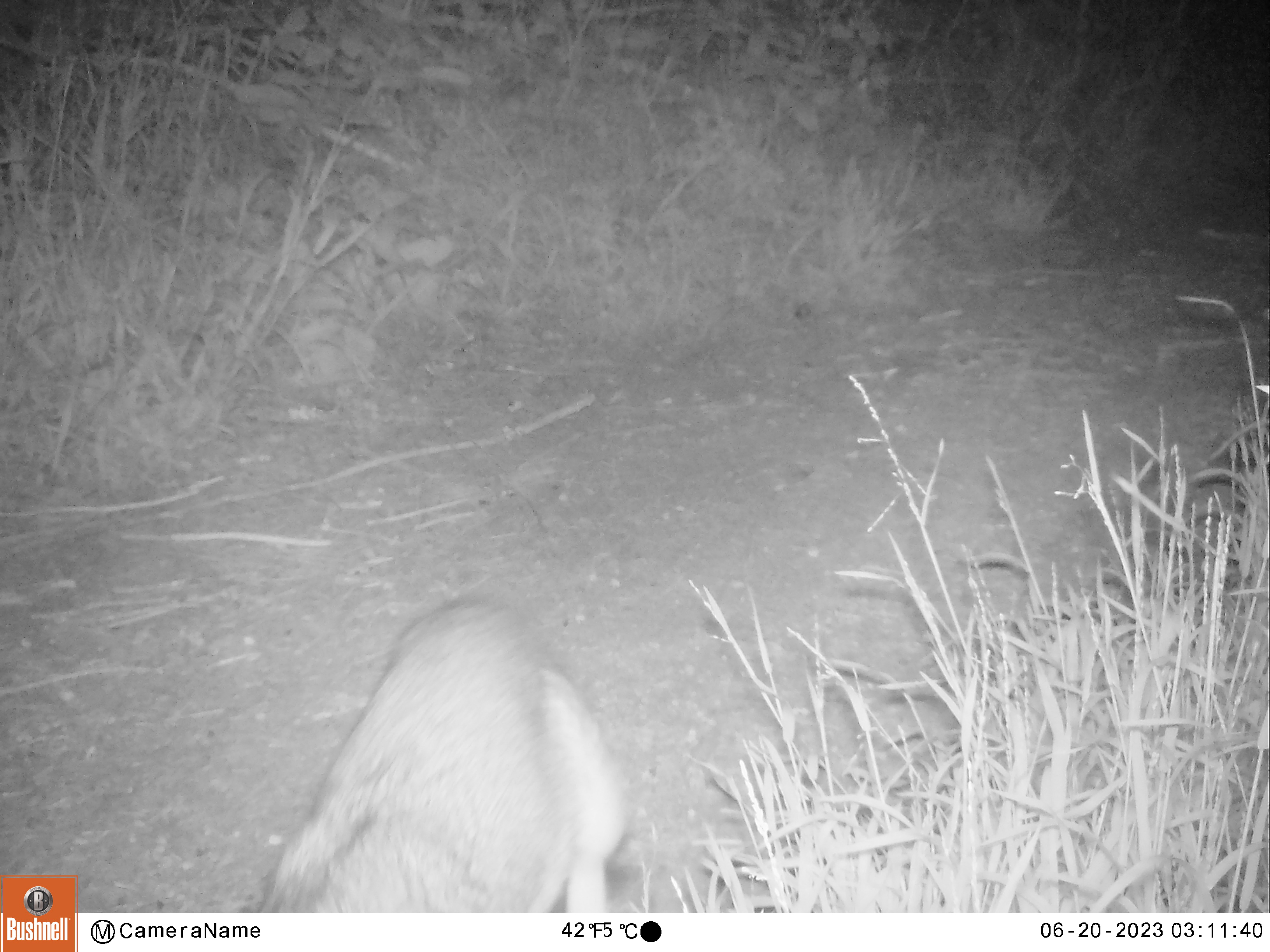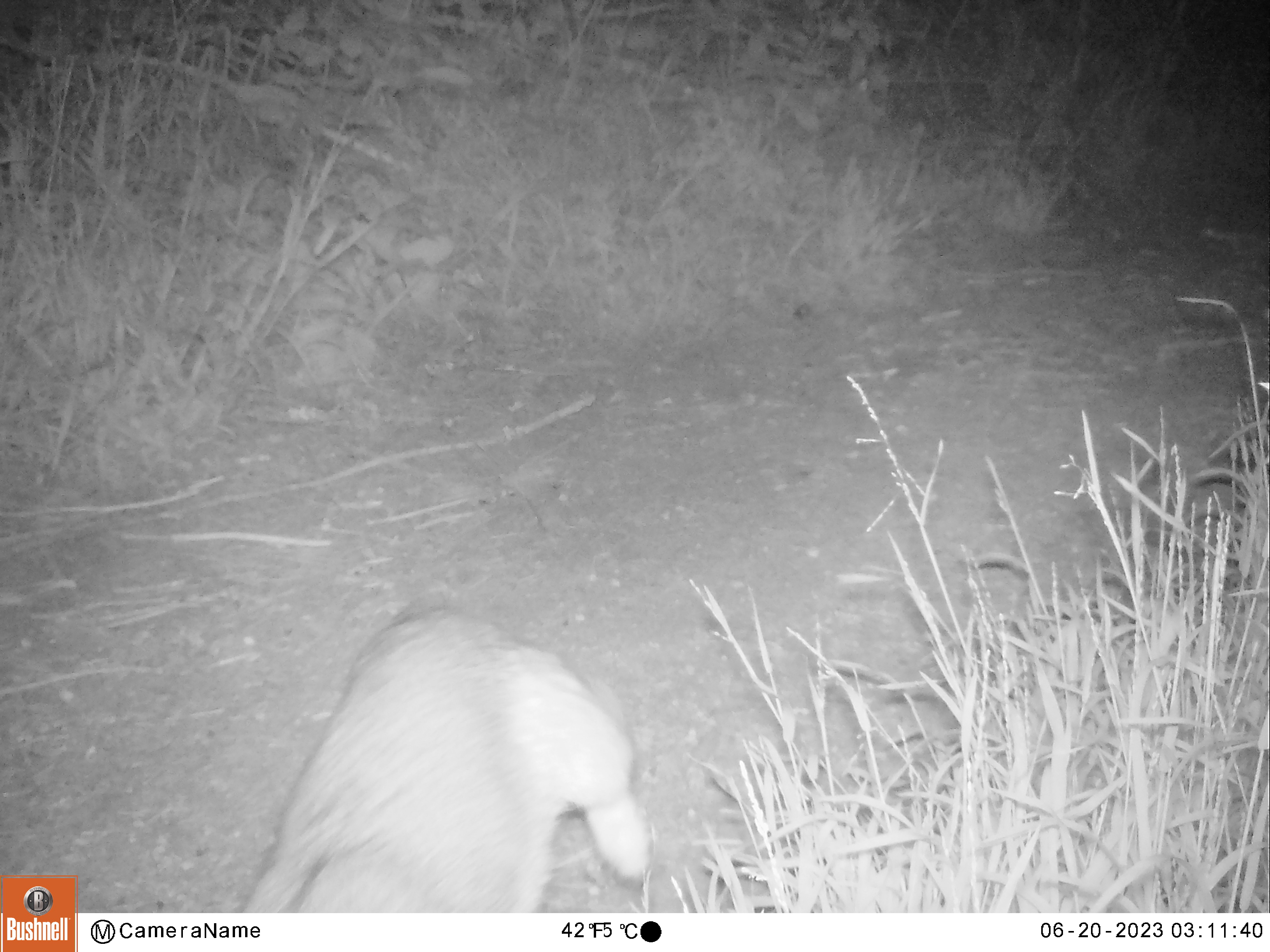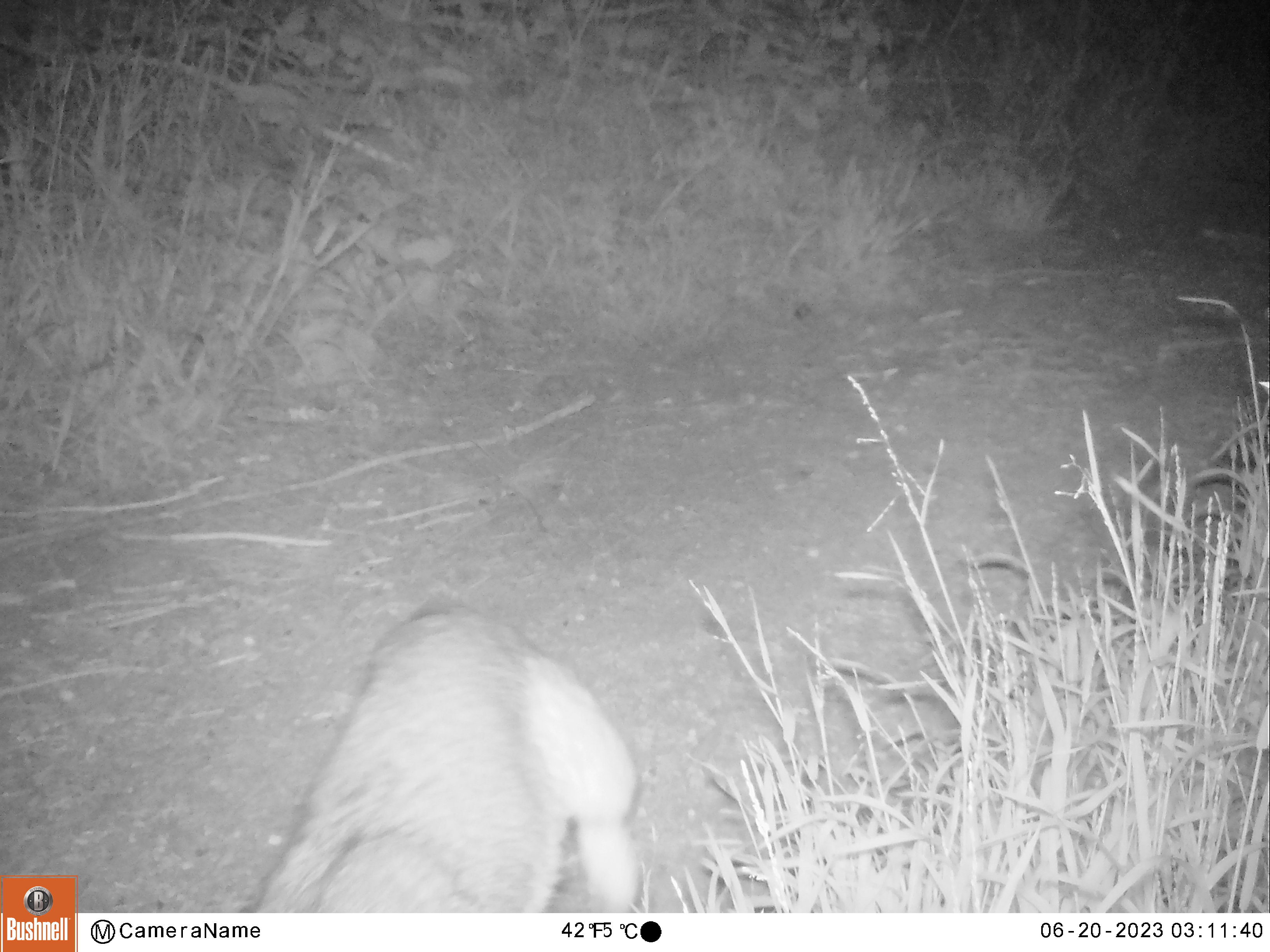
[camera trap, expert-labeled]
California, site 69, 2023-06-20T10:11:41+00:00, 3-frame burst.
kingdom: Animalia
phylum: Chordata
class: Mammalia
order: Carnivora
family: Canidae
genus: Urocyon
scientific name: Urocyon cinereoargenteus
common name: gray fox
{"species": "gray fox (Urocyon cinereoargenteus)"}